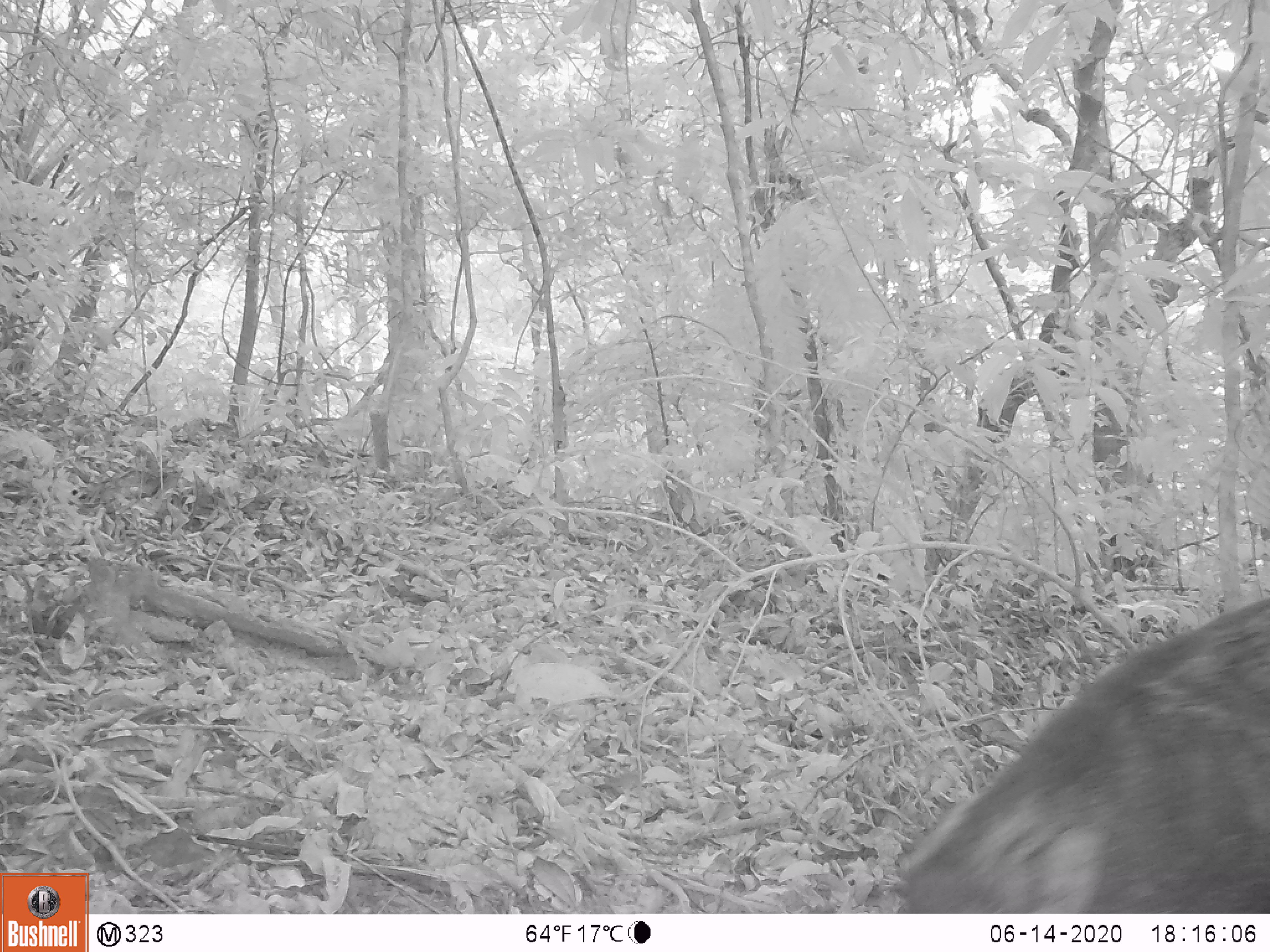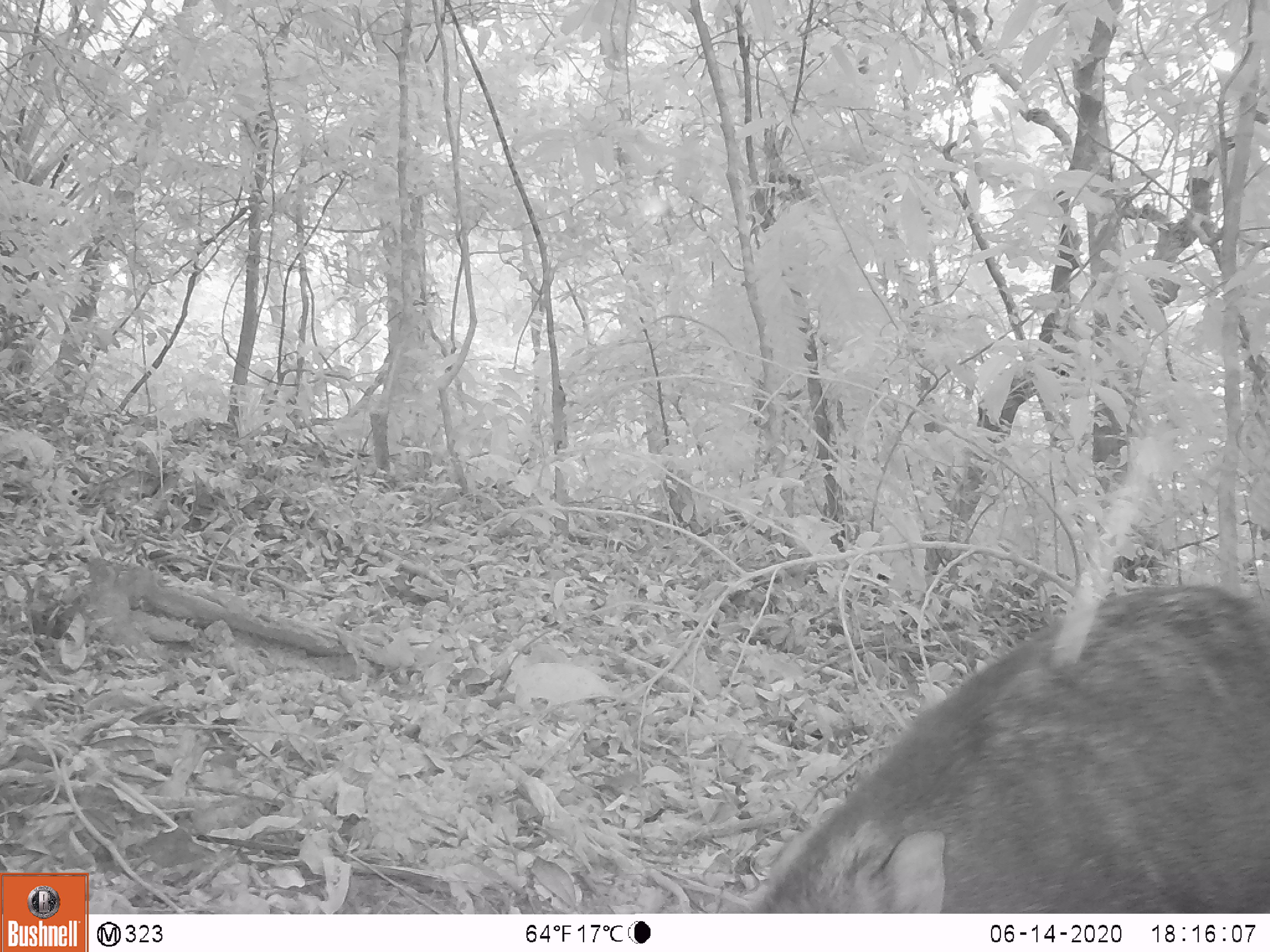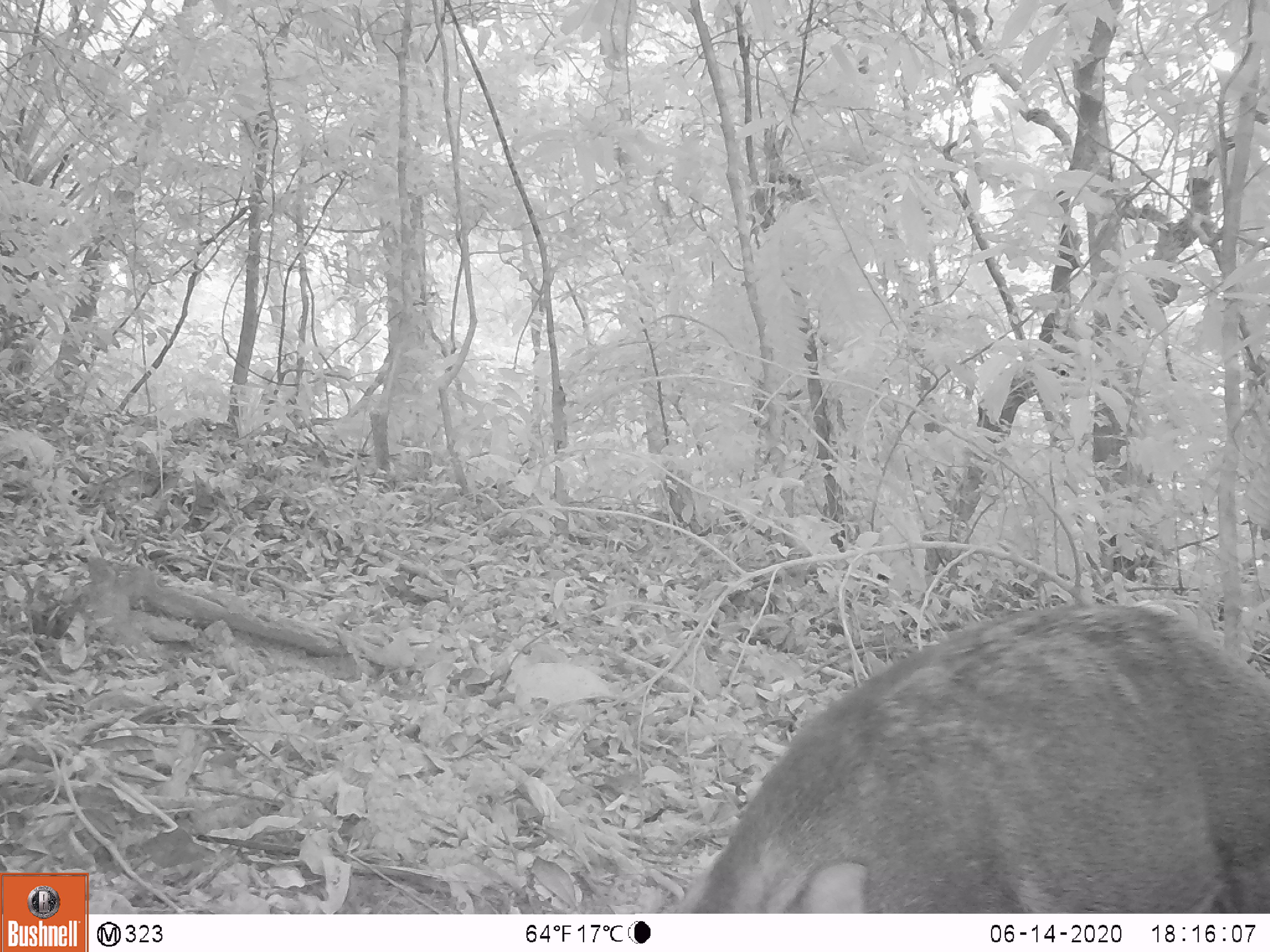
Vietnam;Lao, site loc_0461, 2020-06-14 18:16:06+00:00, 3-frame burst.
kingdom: Animalia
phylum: Chordata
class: Mammalia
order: Artiodactyla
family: Suidae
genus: Sus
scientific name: Sus scrofa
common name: eurasian wild pig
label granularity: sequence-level